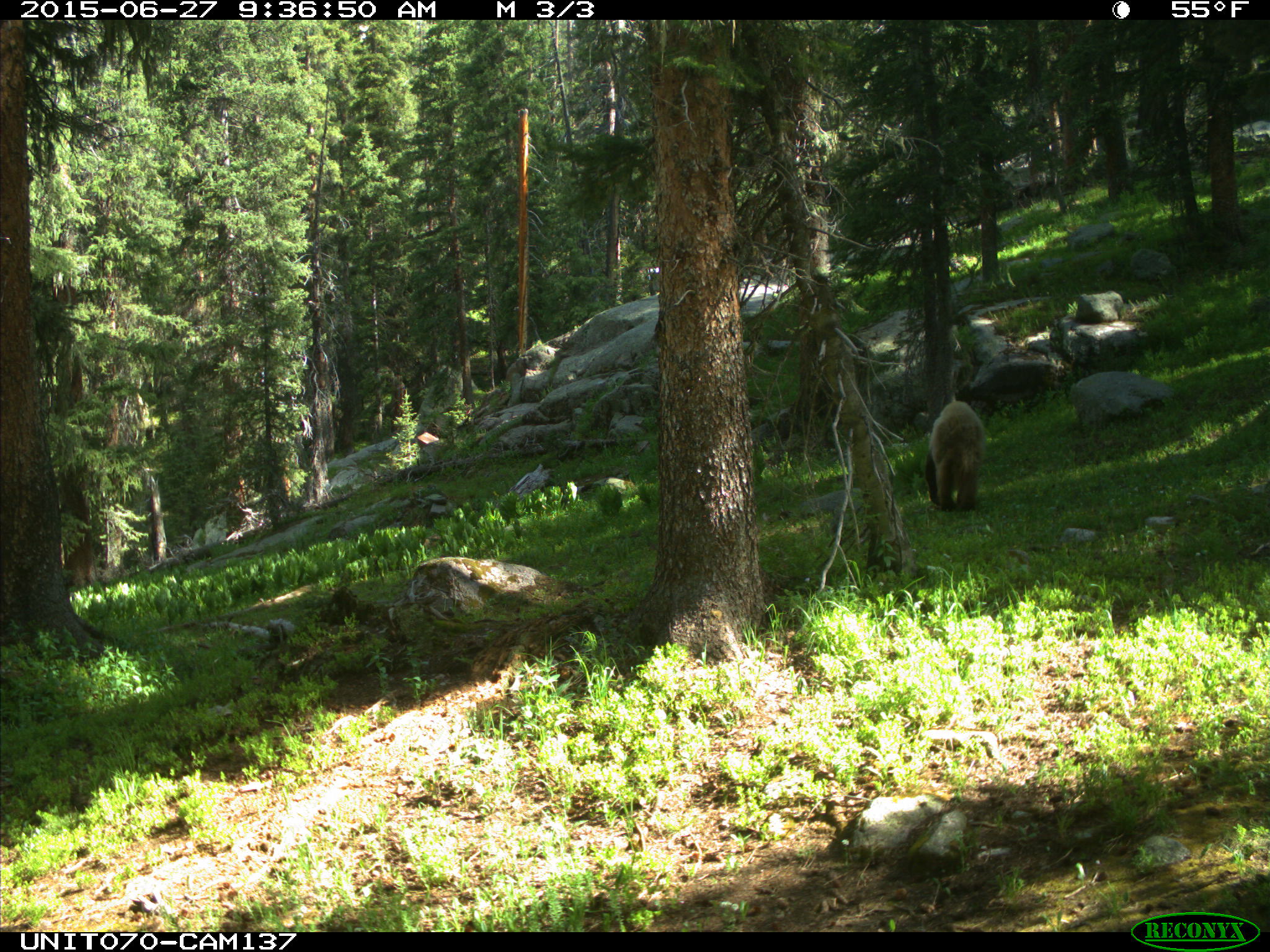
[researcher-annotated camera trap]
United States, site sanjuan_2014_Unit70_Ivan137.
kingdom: Animalia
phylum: Chordata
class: Mammalia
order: Carnivora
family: Ursidae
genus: Ursus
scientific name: Ursus americanus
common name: american black bear